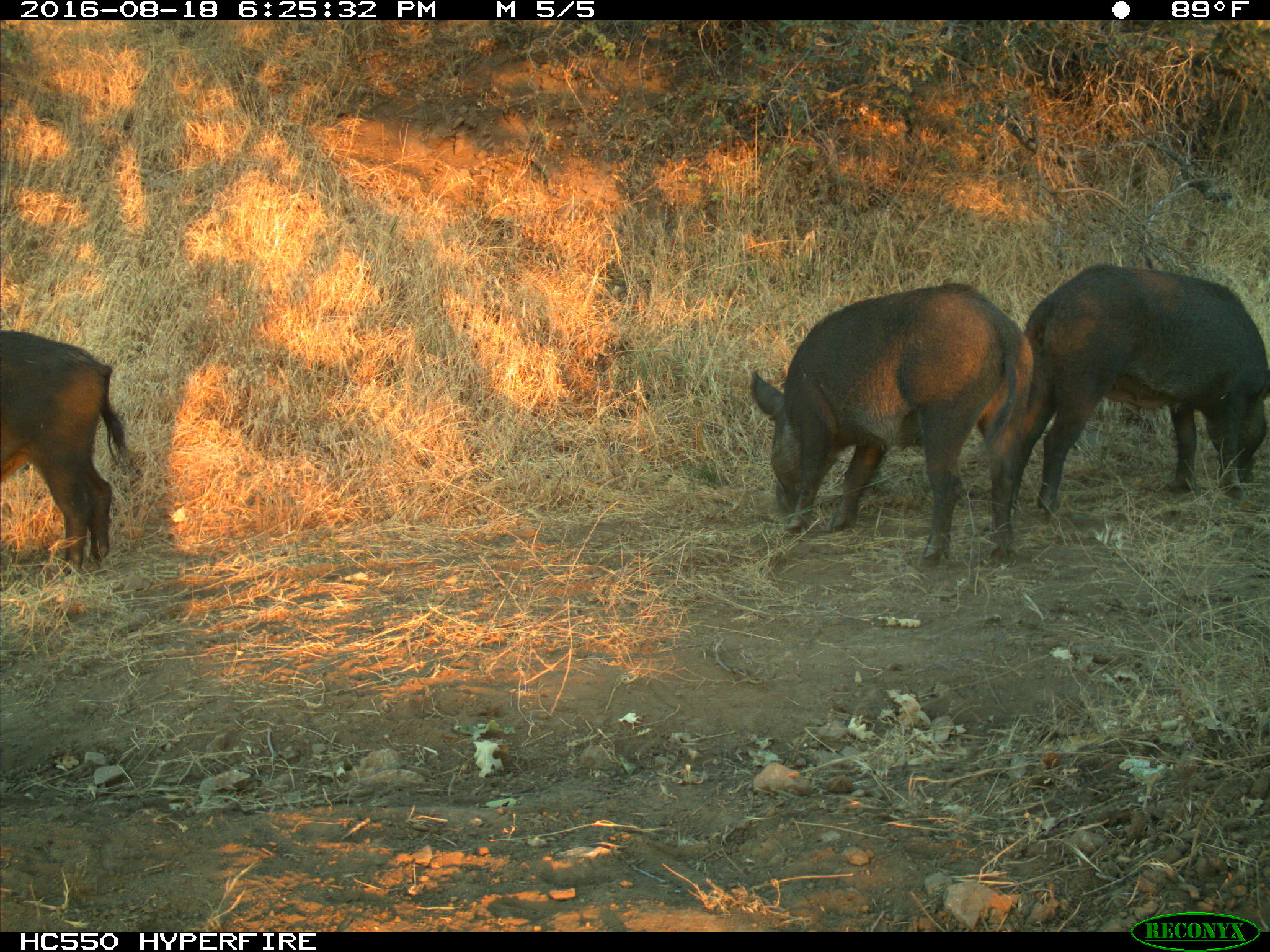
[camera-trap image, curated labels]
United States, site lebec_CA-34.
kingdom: Animalia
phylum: Chordata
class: Mammalia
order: Artiodactyla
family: Suidae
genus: Sus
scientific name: Sus scrofa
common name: wild boar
Sus scrofa (wild boar).